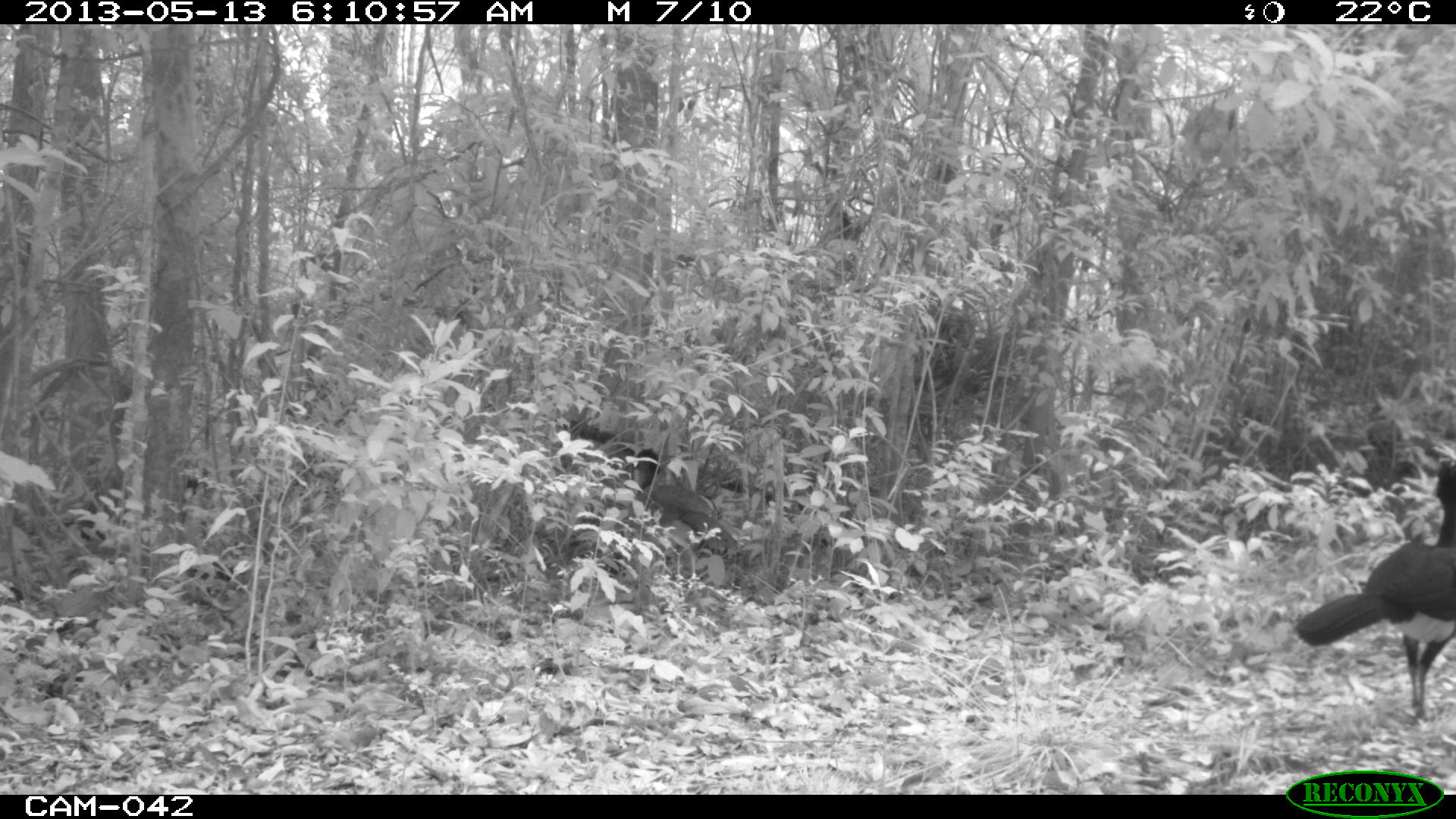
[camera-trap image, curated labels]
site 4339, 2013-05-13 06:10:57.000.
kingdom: Animalia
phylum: Chordata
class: Aves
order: Galliformes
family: Cracidae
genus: Crax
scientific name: Crax rubra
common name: great curassow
Crax rubra (great curassow), count 2.